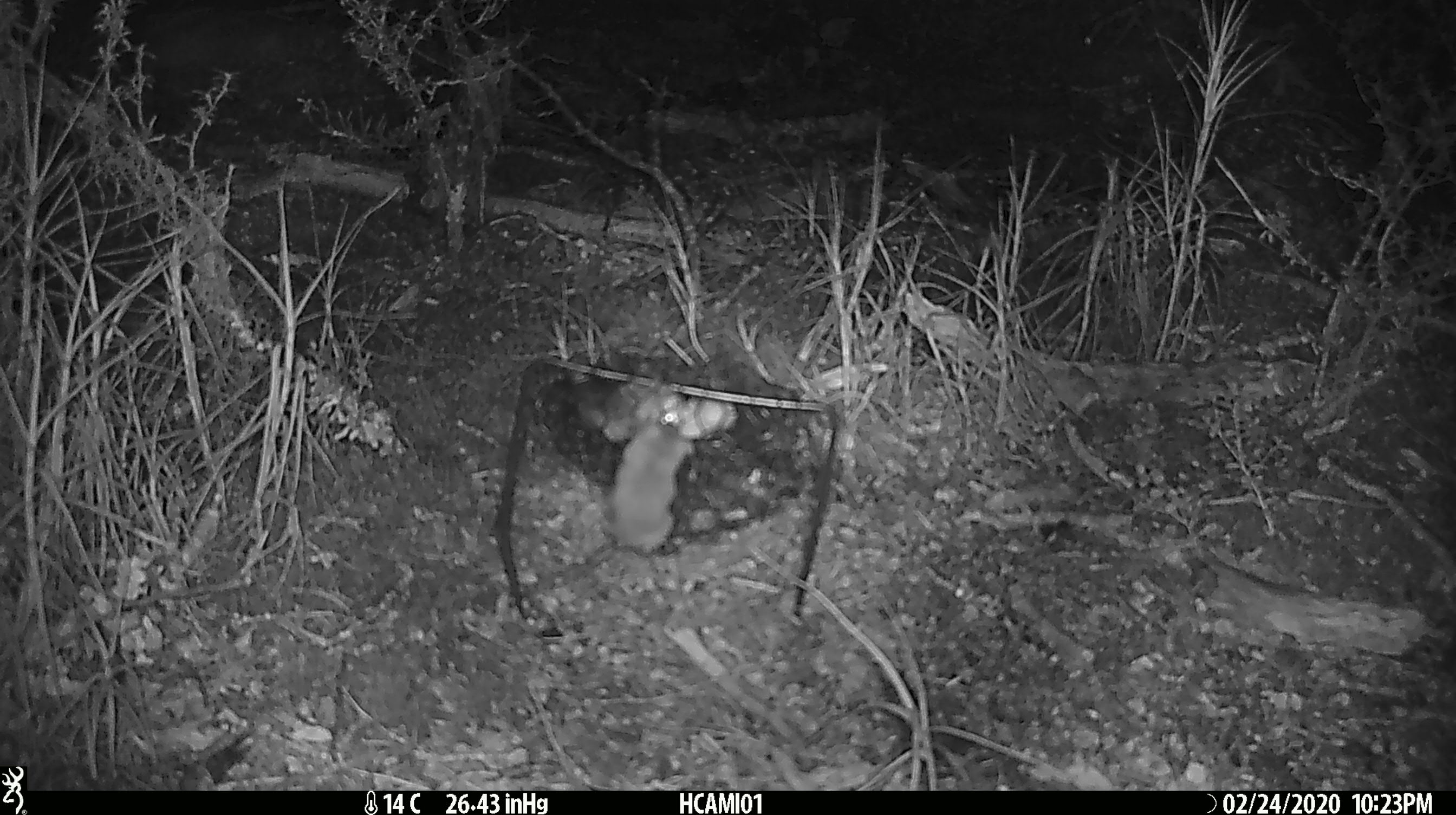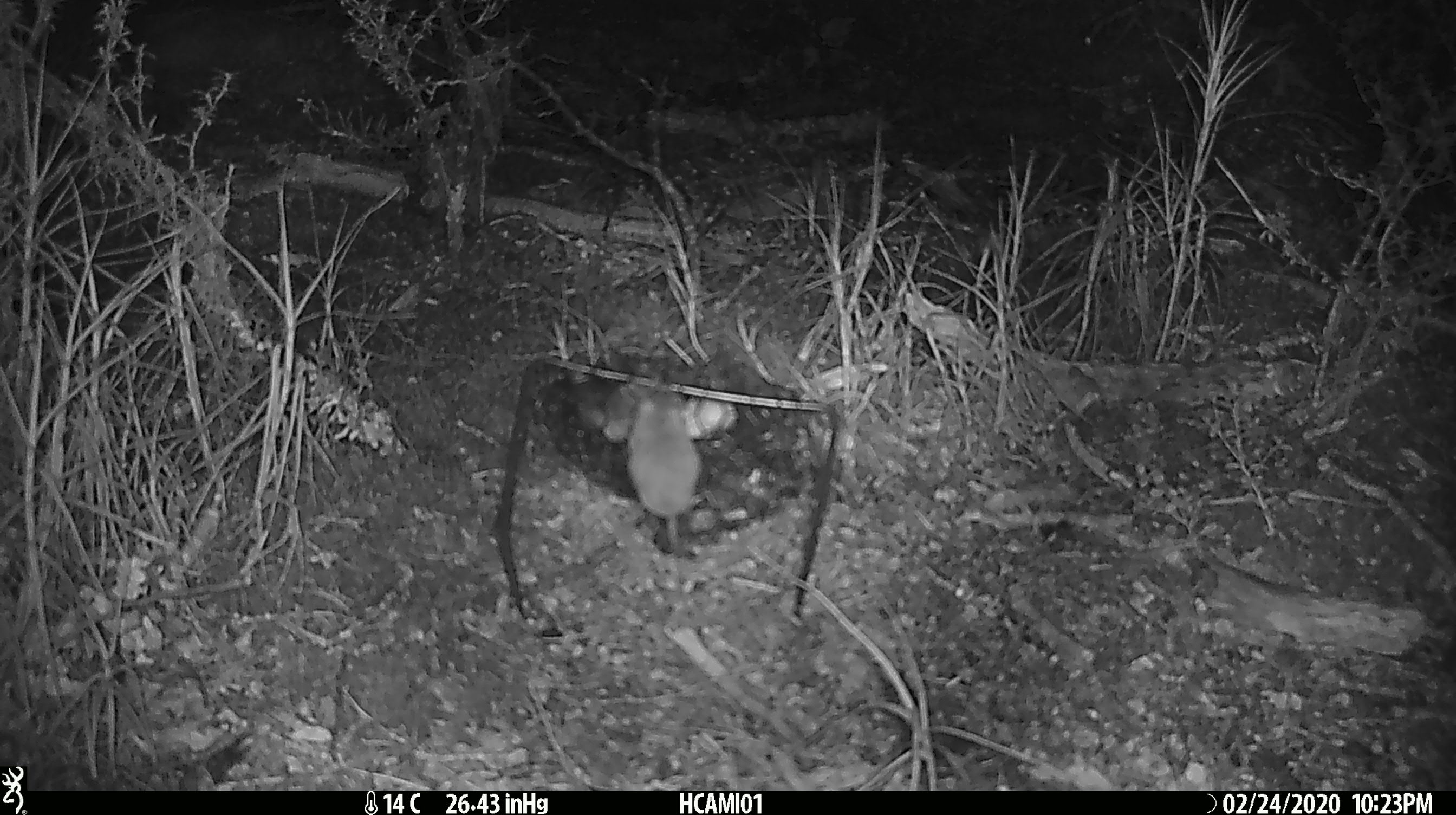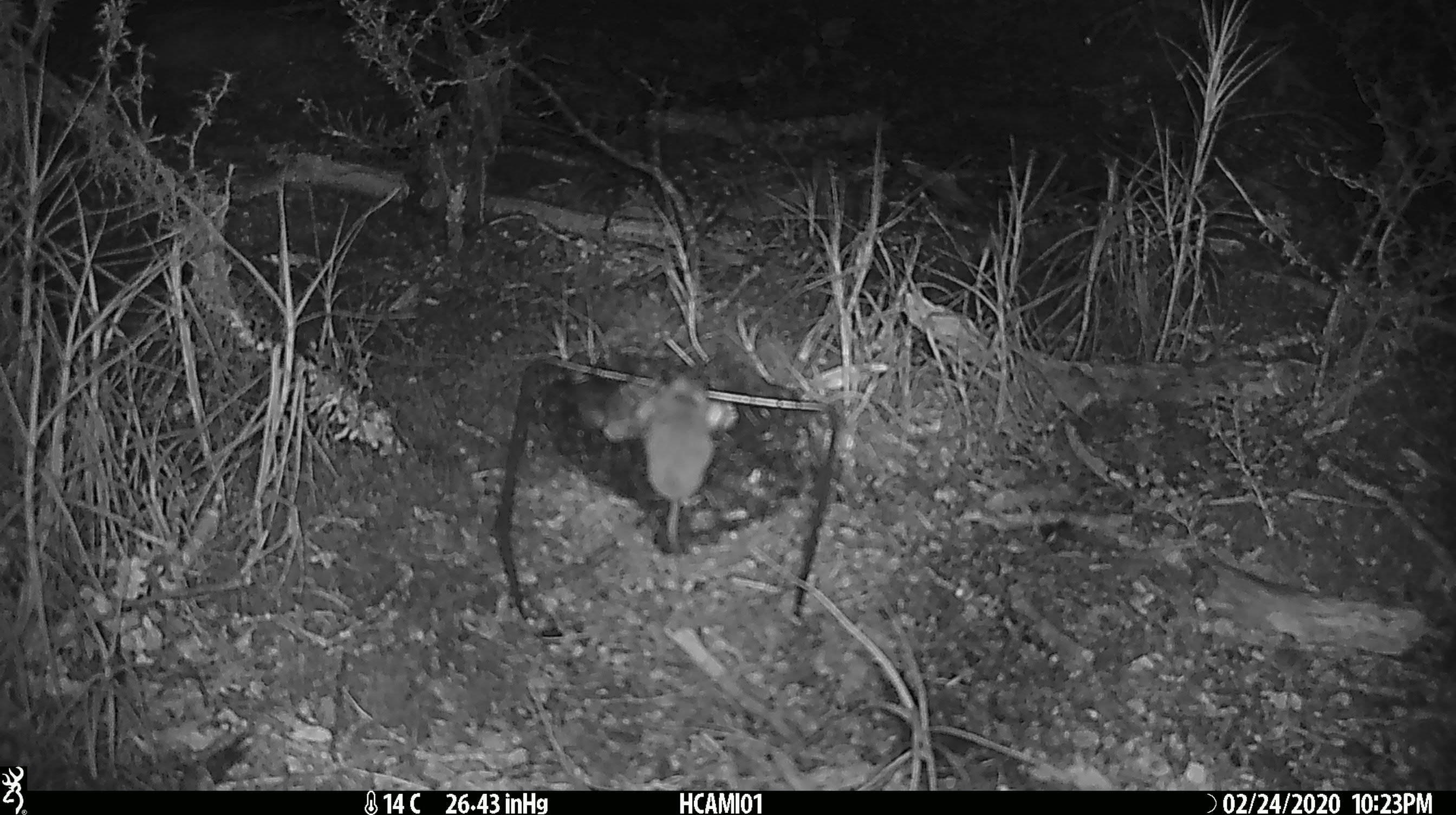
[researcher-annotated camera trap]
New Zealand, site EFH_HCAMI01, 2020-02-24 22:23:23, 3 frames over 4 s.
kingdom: Animalia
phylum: Chordata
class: Mammalia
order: Rodentia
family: Muridae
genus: Mus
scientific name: Mus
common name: mouse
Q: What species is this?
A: Mouse (Mus).